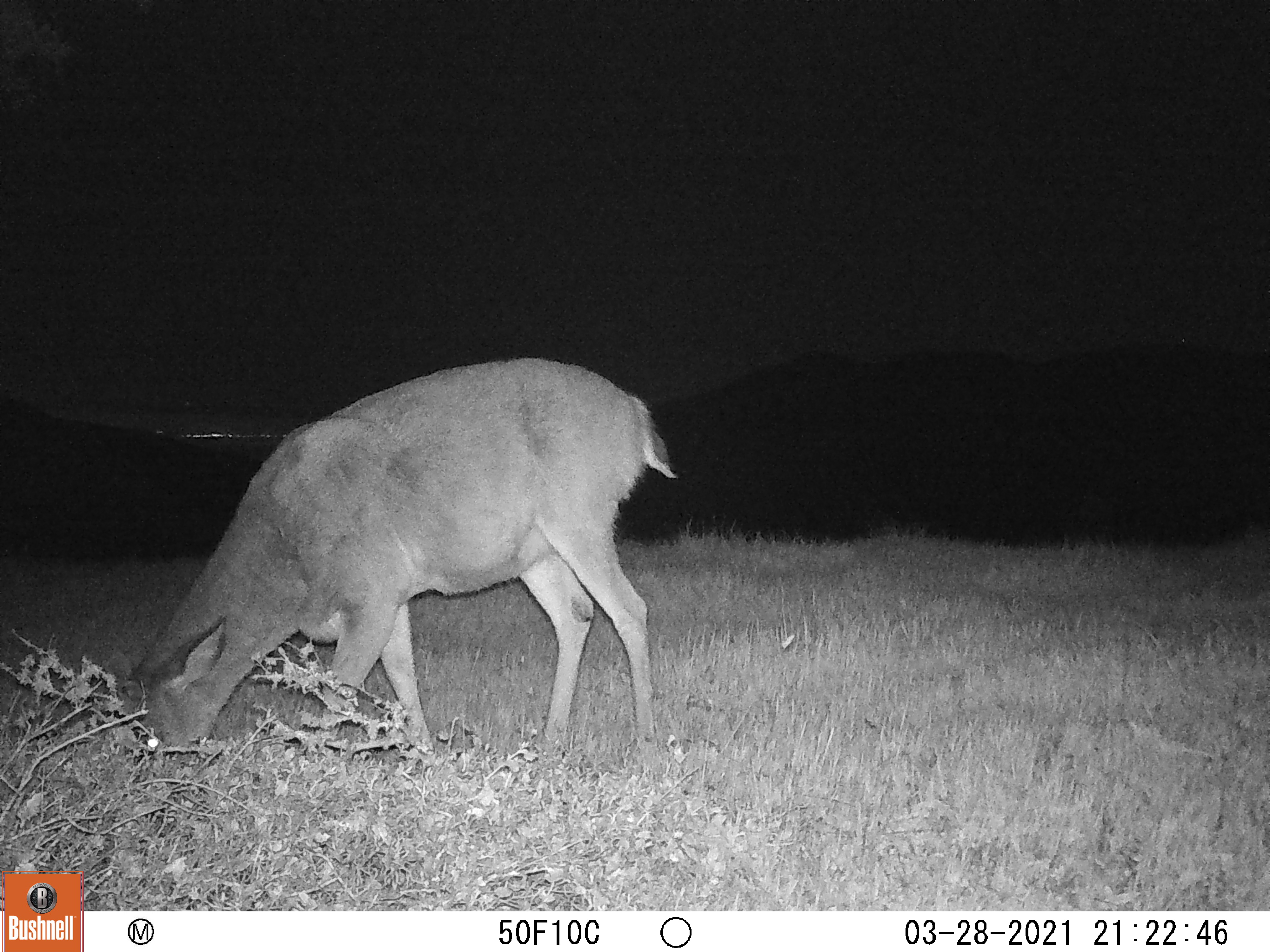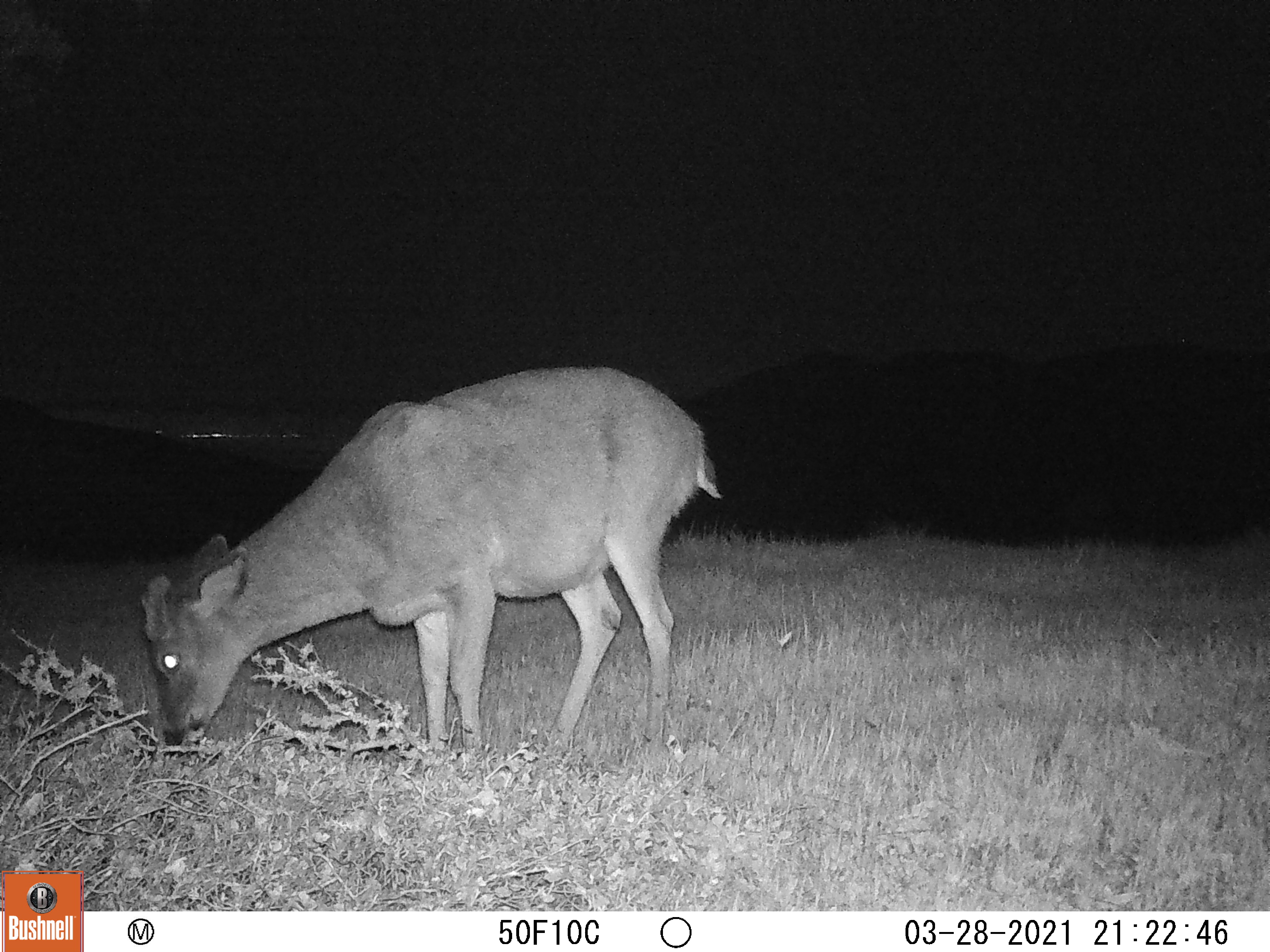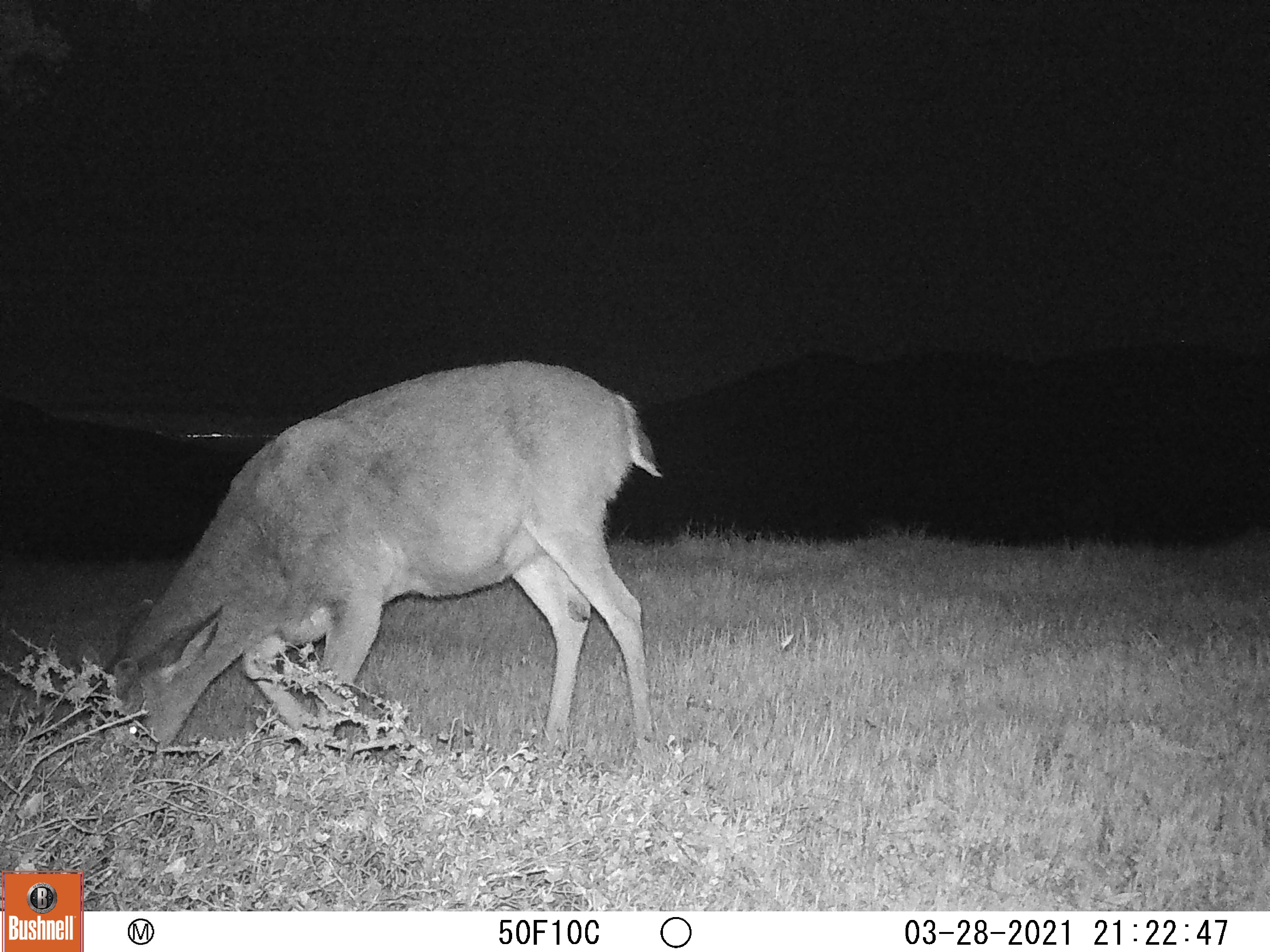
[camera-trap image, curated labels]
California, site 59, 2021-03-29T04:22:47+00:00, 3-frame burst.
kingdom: Animalia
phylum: Chordata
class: Mammalia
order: Artiodactyla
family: Cervidae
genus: Odocoileus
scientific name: Odocoileus hemionus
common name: mule deer